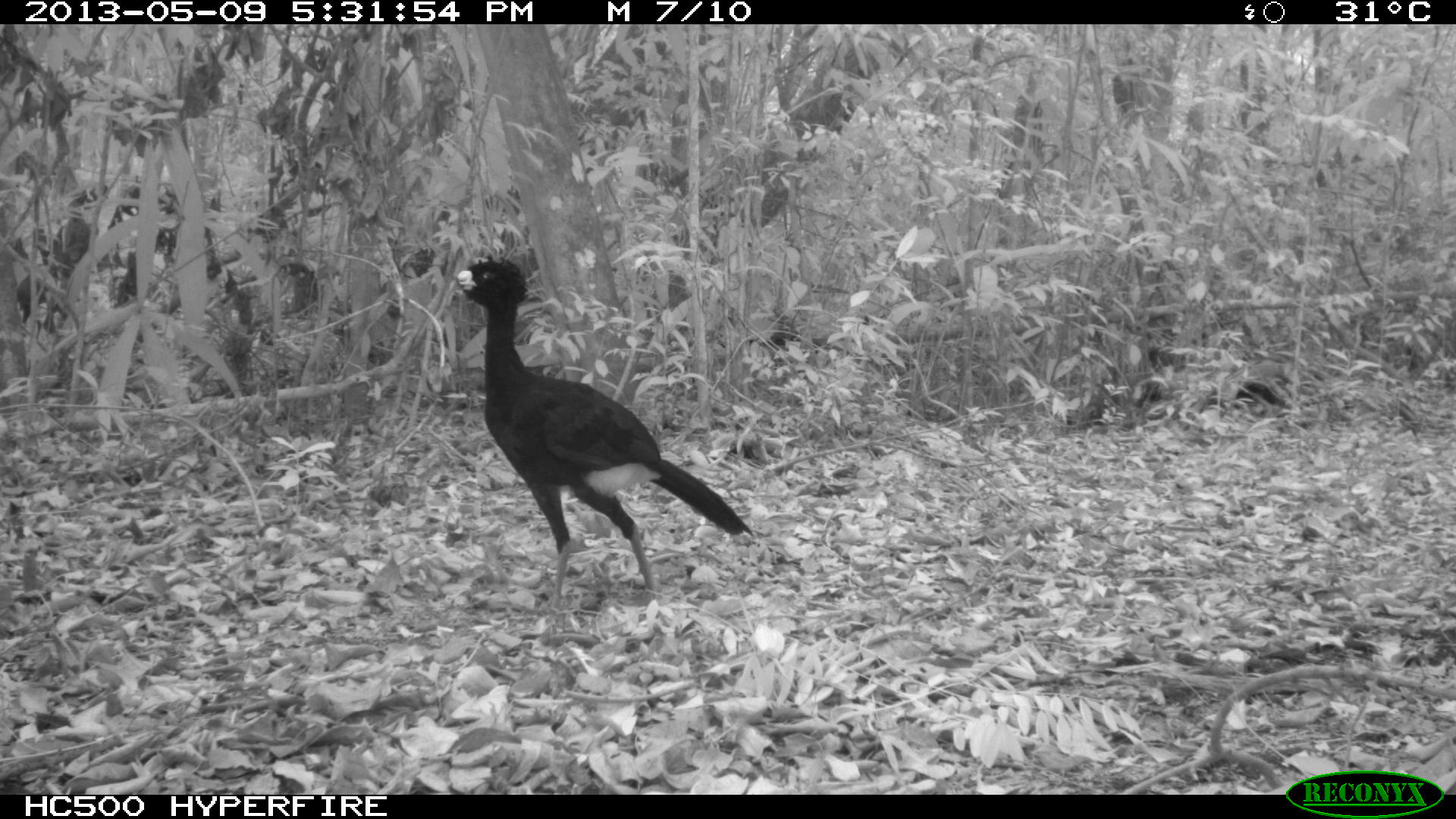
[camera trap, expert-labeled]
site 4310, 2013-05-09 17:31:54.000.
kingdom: Animalia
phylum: Chordata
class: Aves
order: Galliformes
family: Cracidae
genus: Crax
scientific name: Crax rubra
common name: great curassow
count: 1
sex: male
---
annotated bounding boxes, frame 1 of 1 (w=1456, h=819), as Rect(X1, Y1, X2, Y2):
crax rubra: Rect(439, 252, 756, 615)